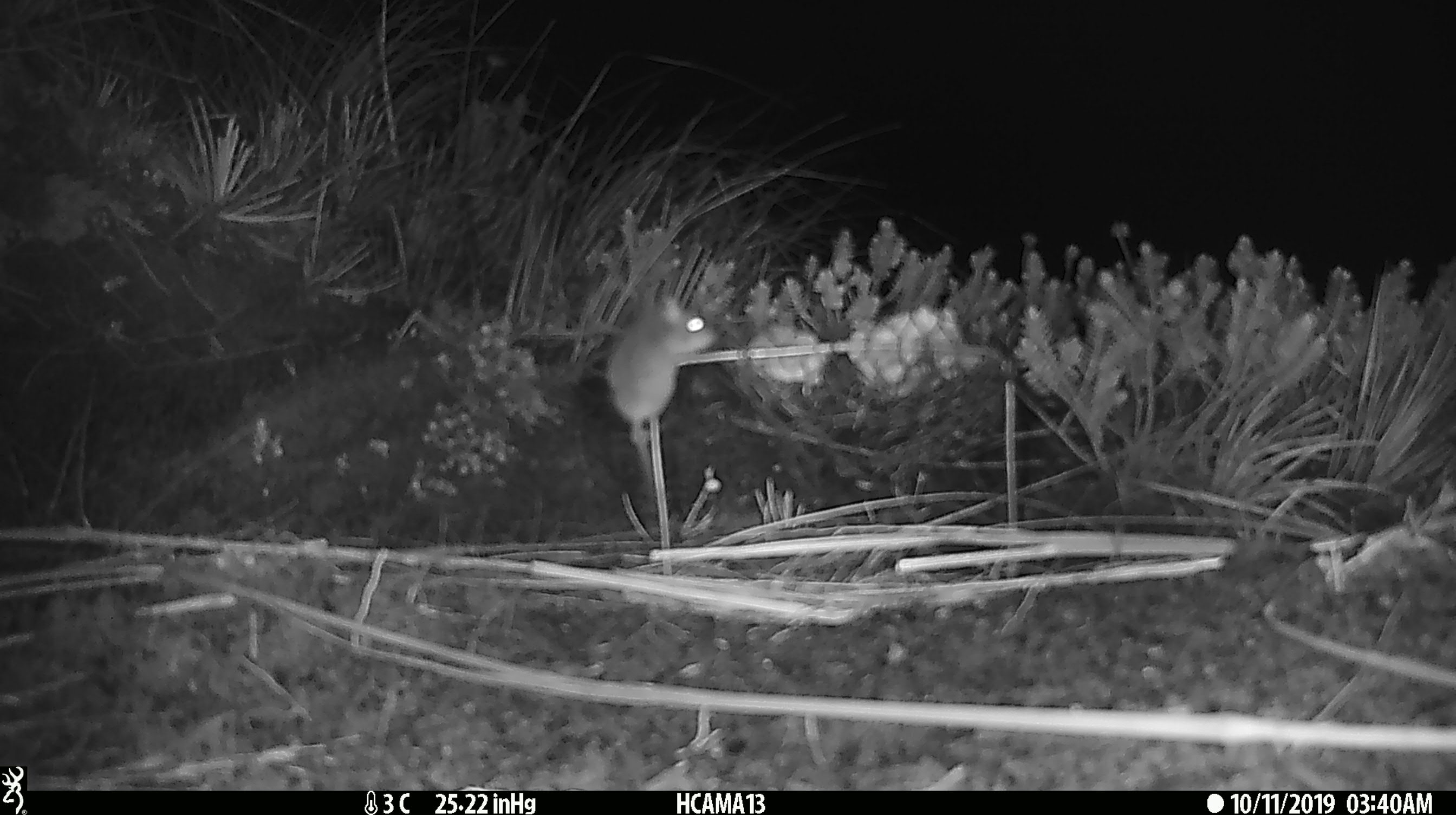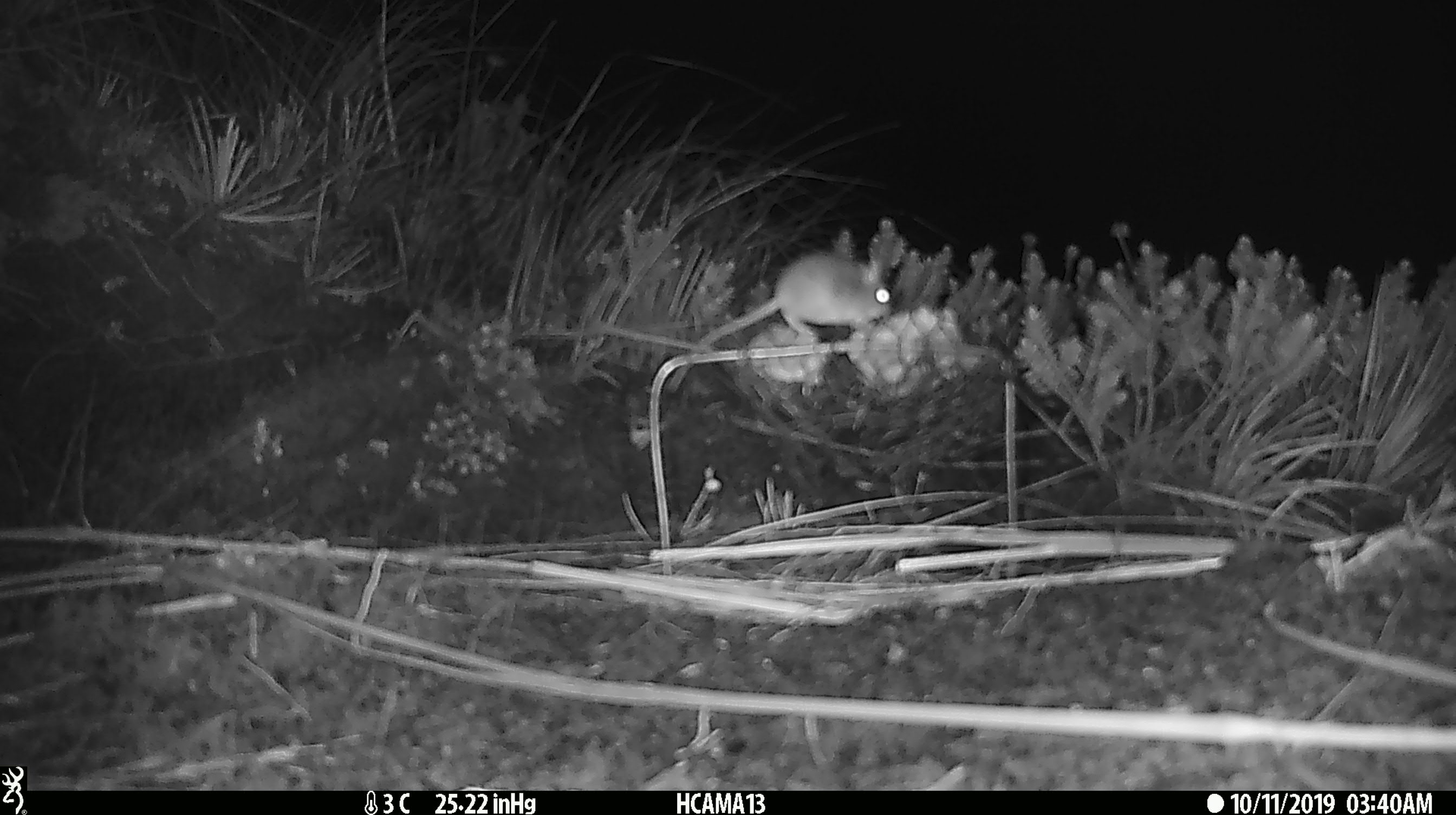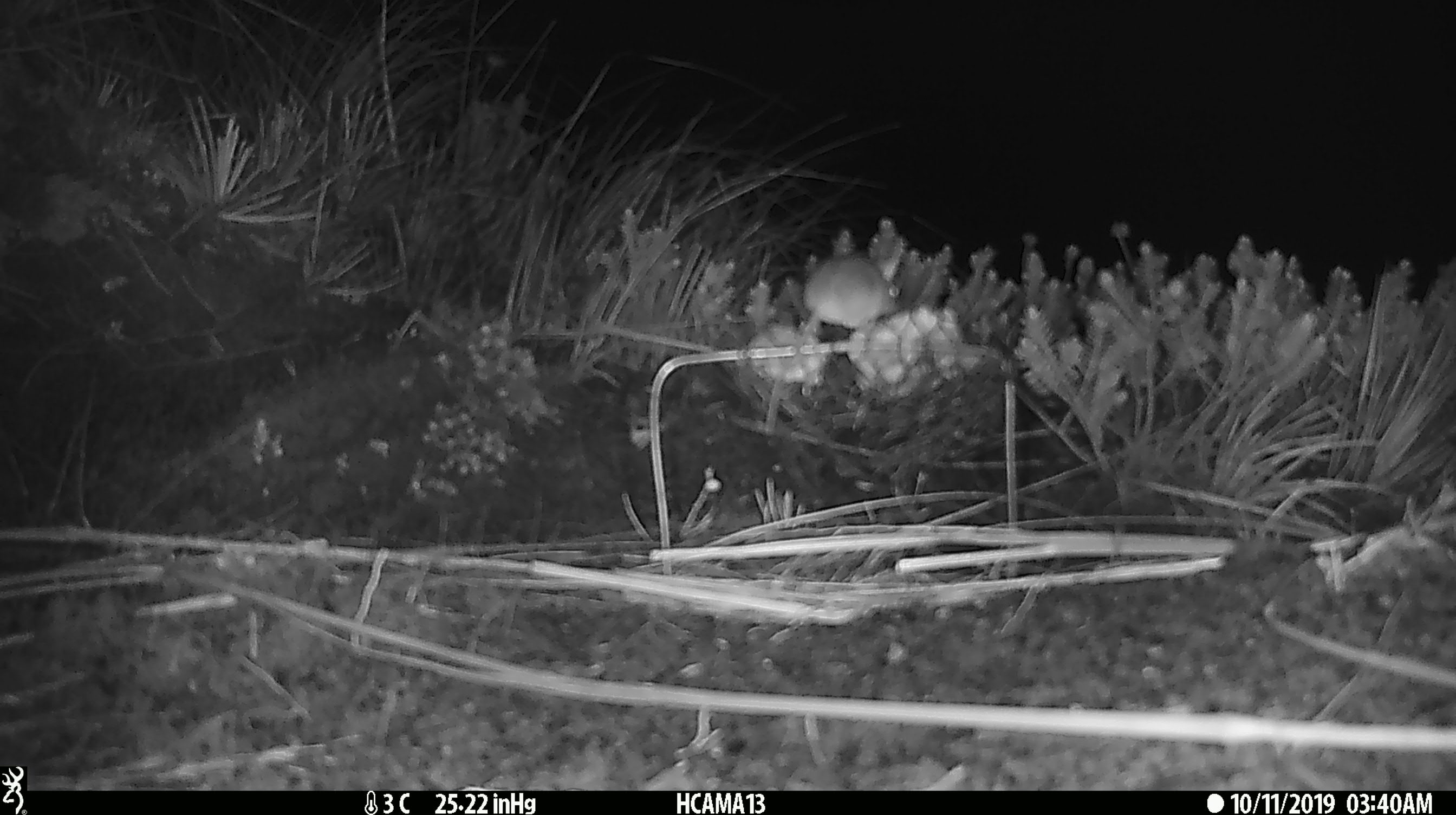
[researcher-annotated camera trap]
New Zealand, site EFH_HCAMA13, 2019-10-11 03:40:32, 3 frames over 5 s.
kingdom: Animalia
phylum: Chordata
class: Mammalia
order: Rodentia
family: Muridae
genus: Mus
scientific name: Mus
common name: mouse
Mouse (Mus).